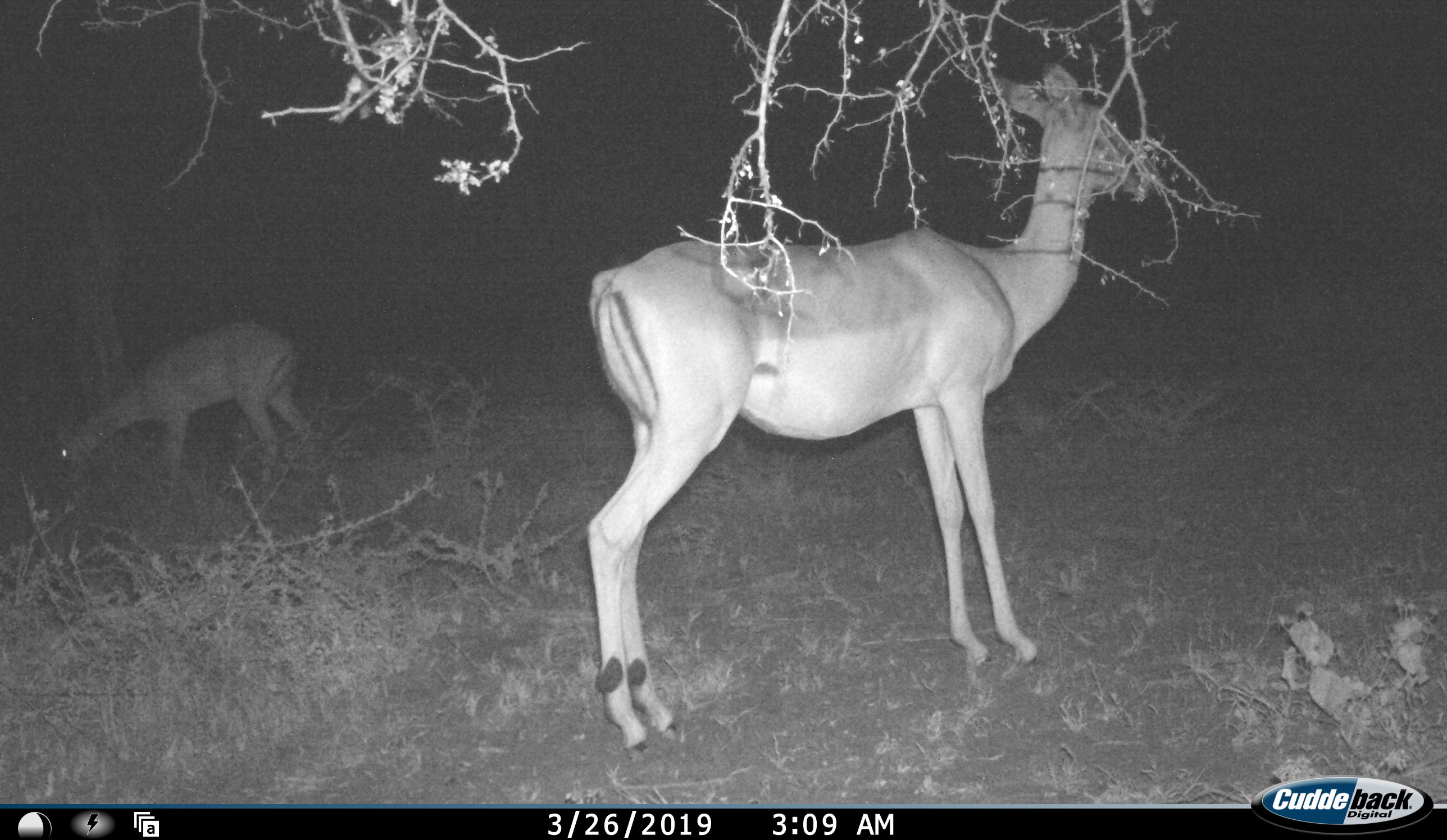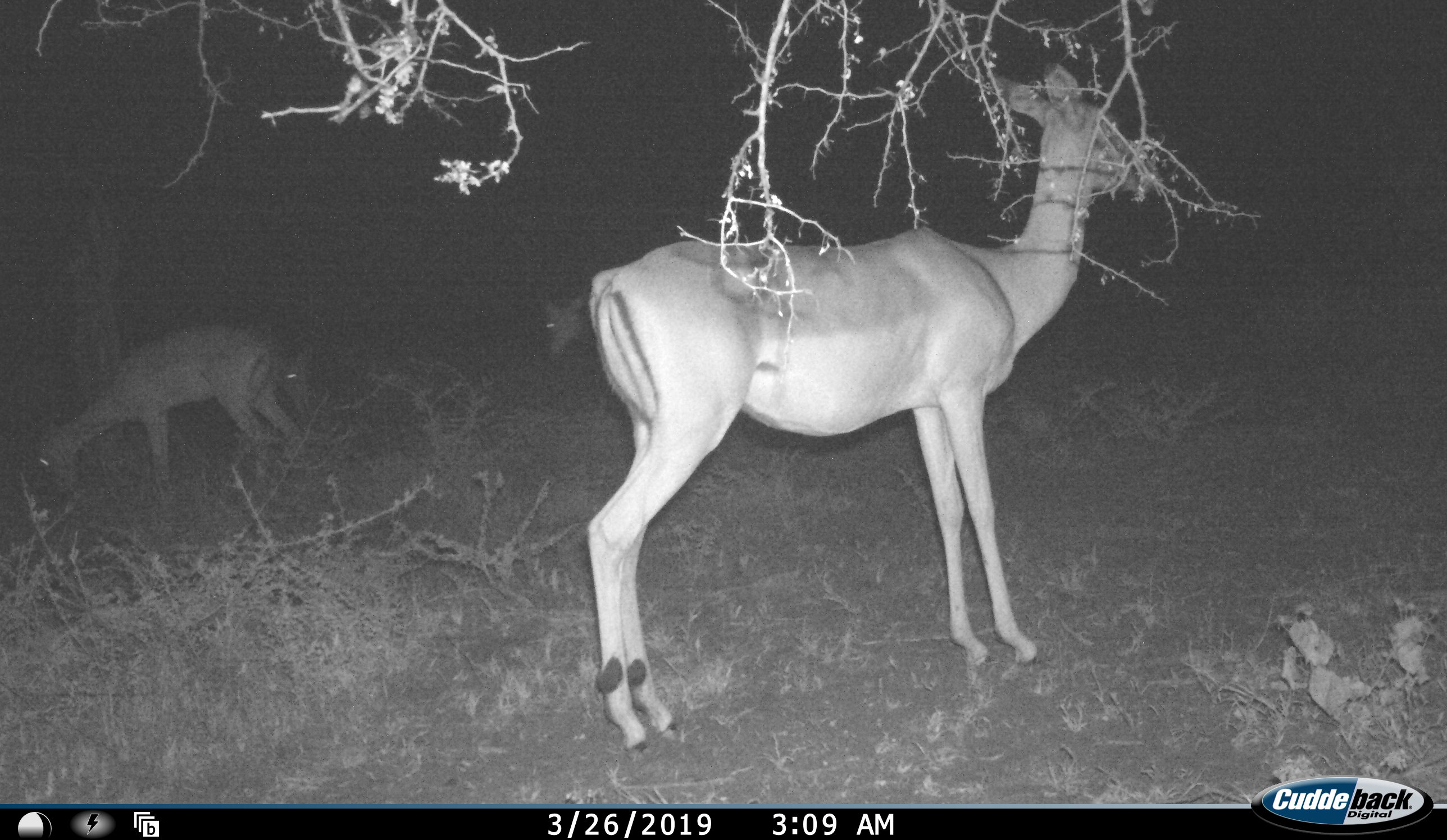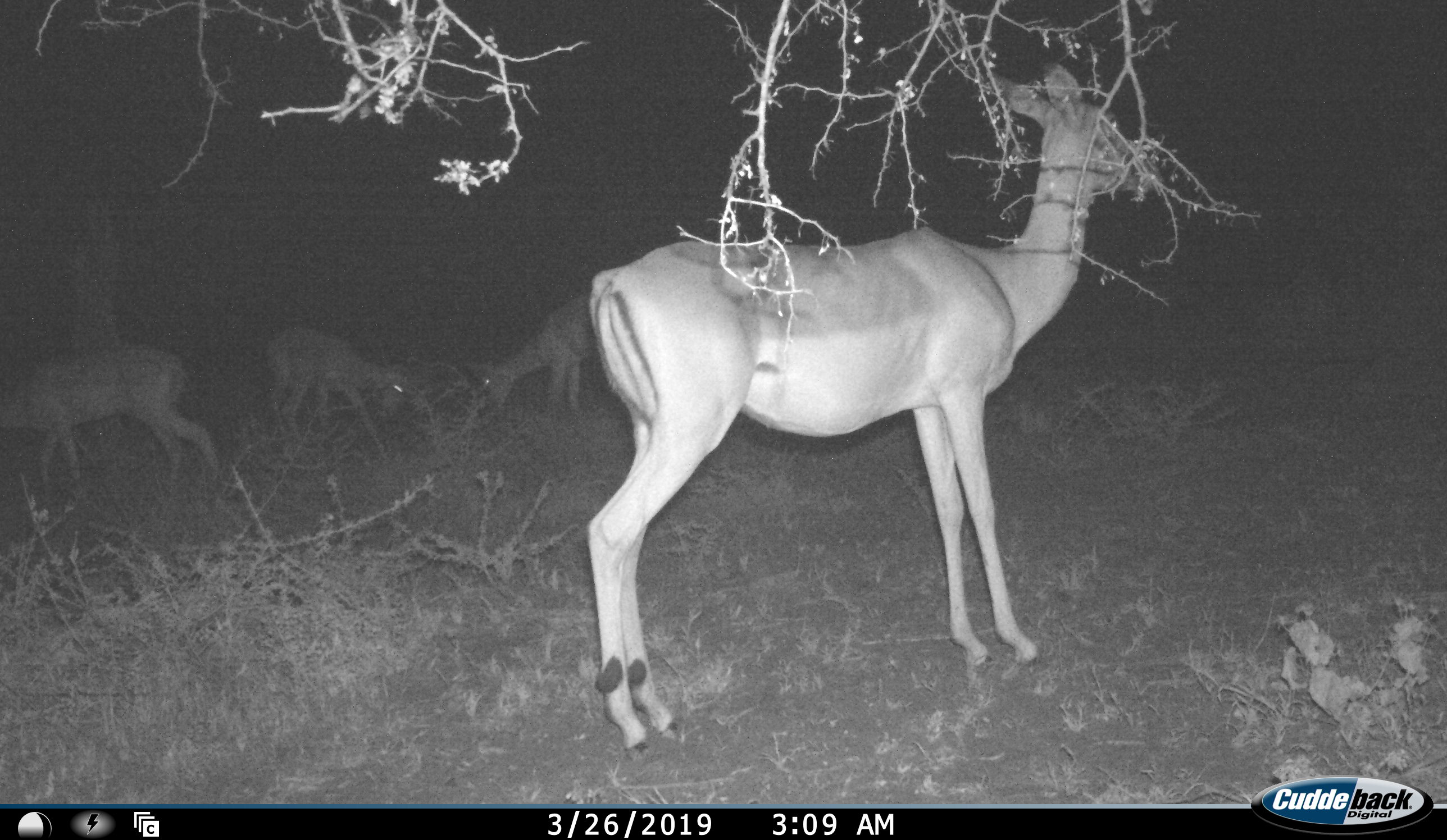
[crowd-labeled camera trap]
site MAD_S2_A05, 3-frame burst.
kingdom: Animalia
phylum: Chordata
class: Mammalia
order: Artiodactyla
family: Bovidae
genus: Aepyceros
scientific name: Aepyceros melampus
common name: impala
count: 4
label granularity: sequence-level